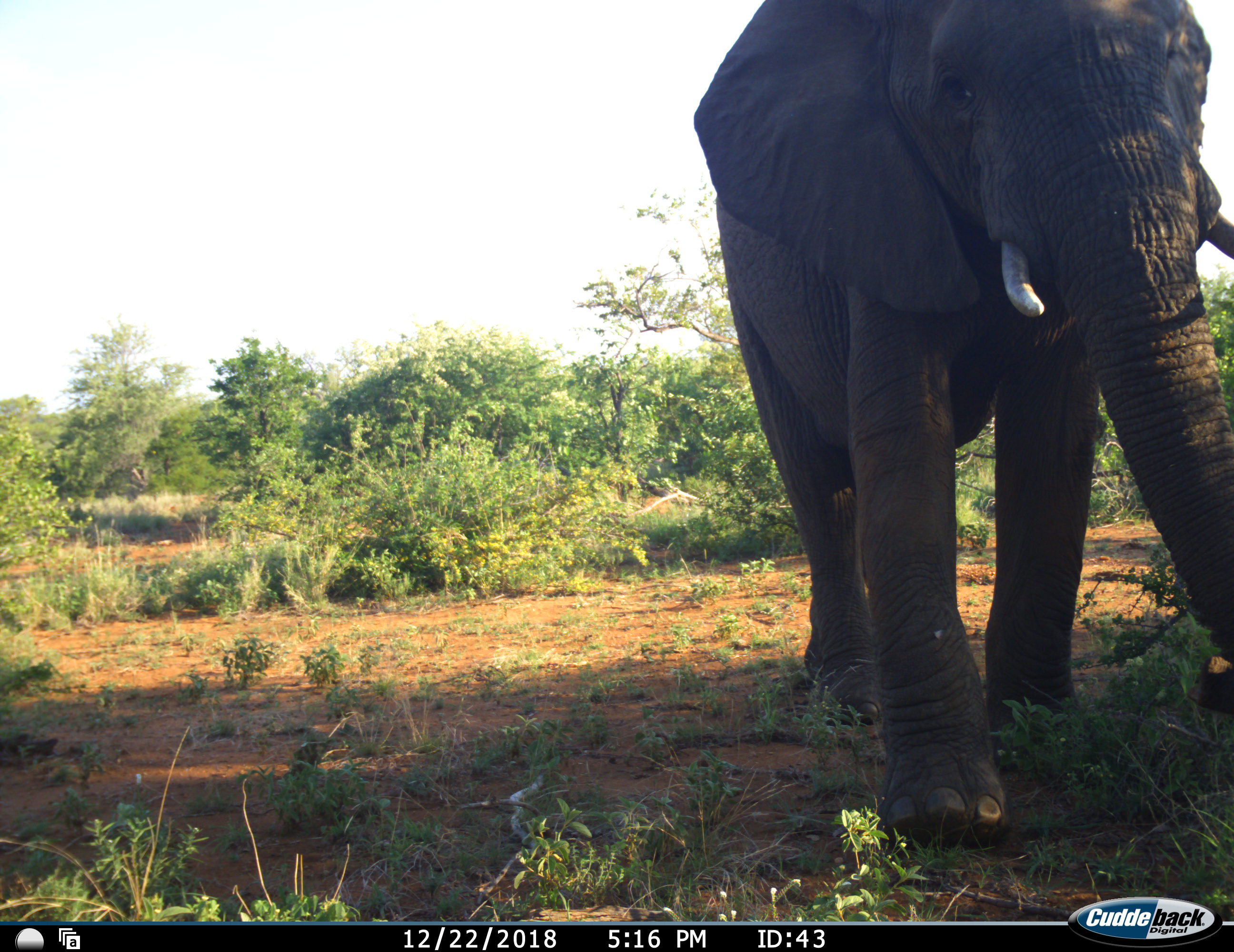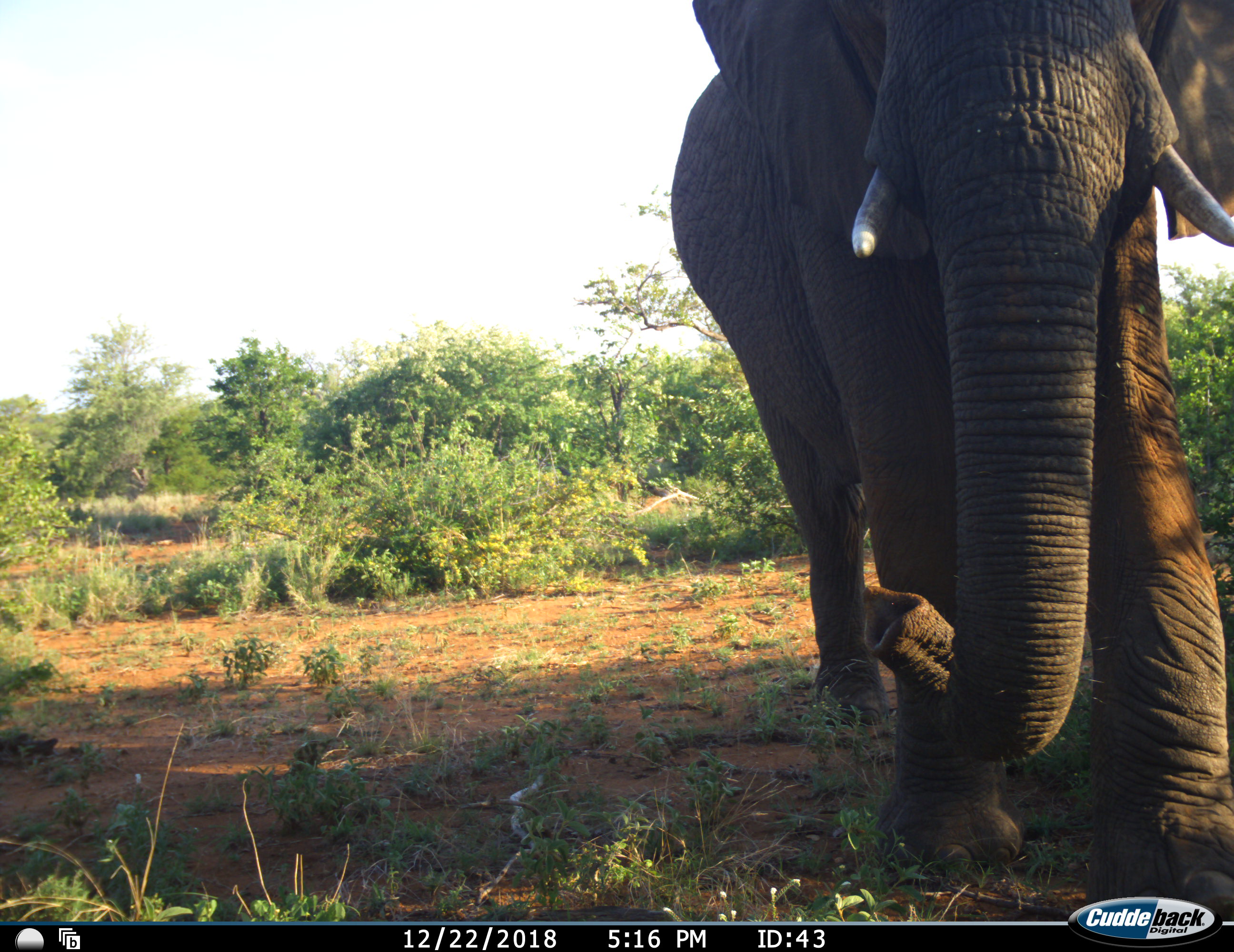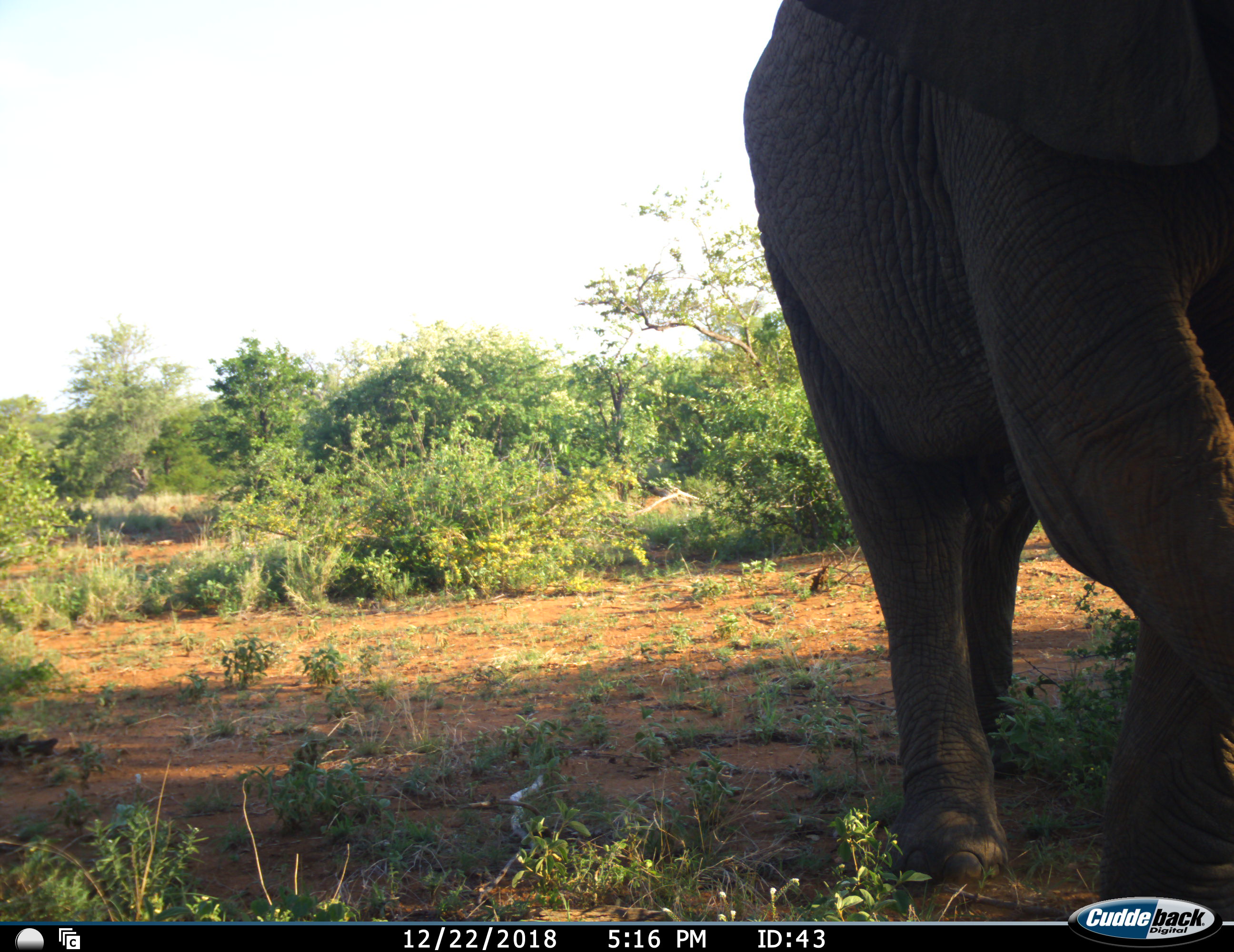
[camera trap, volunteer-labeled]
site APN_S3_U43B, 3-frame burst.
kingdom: Animalia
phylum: Chordata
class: Mammalia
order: Proboscidea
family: Elephantidae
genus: Loxodonta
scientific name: Loxodonta africana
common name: african bush elephant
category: elephant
Elephant (african bush elephant) (Loxodonta africana), count 1. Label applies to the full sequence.